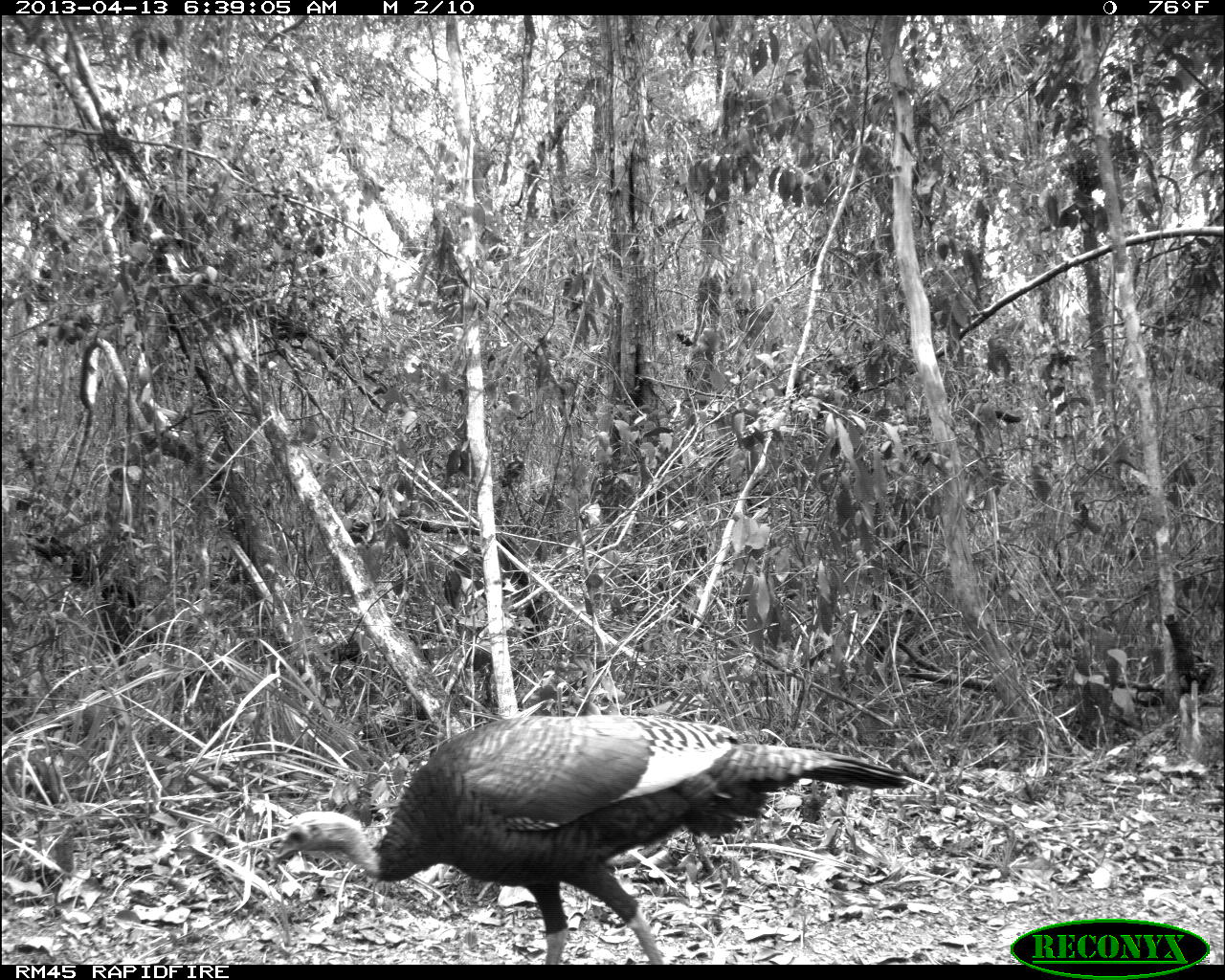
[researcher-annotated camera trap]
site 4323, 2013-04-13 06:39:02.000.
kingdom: Animalia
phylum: Chordata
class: Aves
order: Galliformes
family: Phasianidae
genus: Meleagris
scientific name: Meleagris ocellata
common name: ocellated turkey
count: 1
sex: female